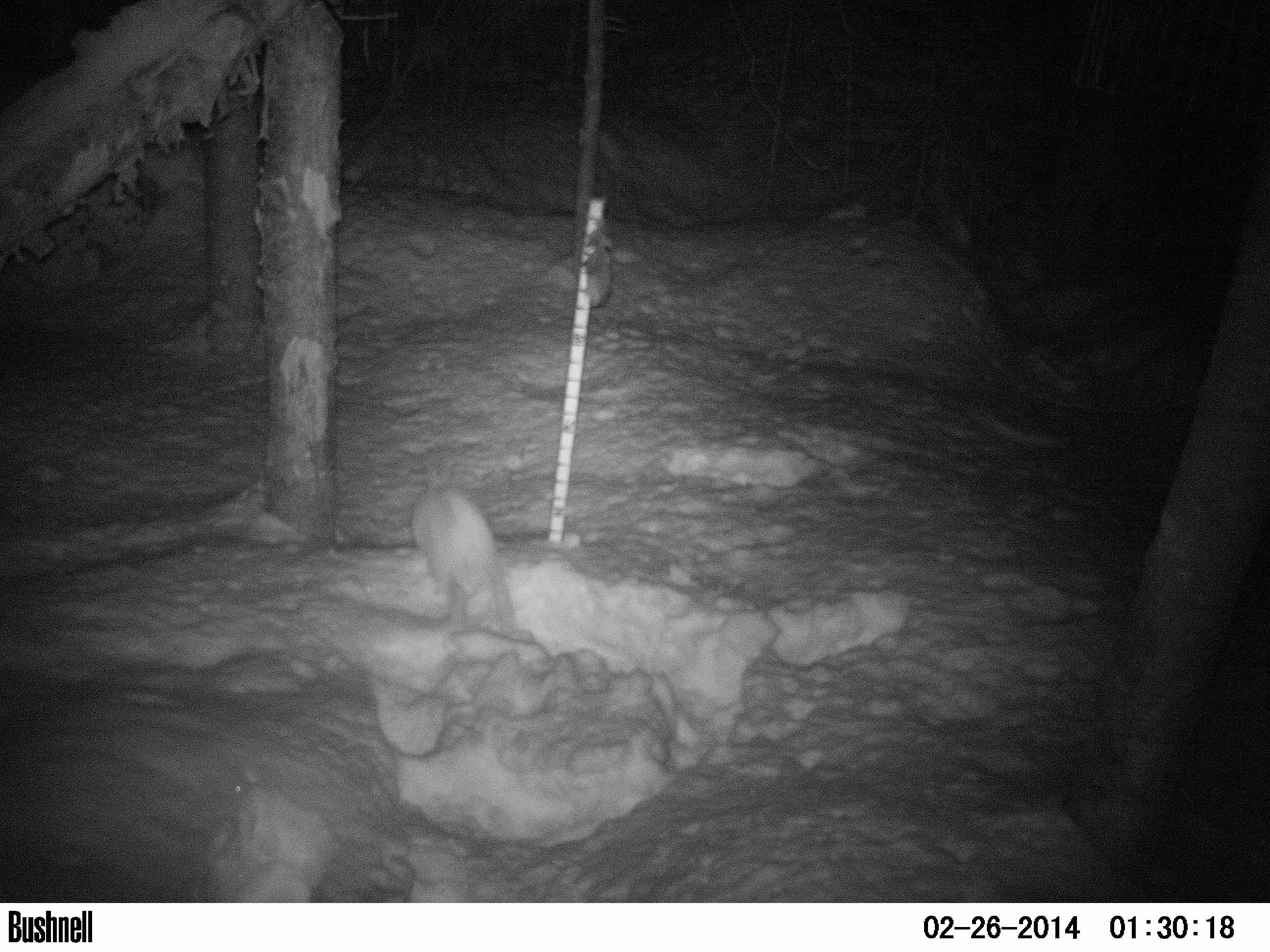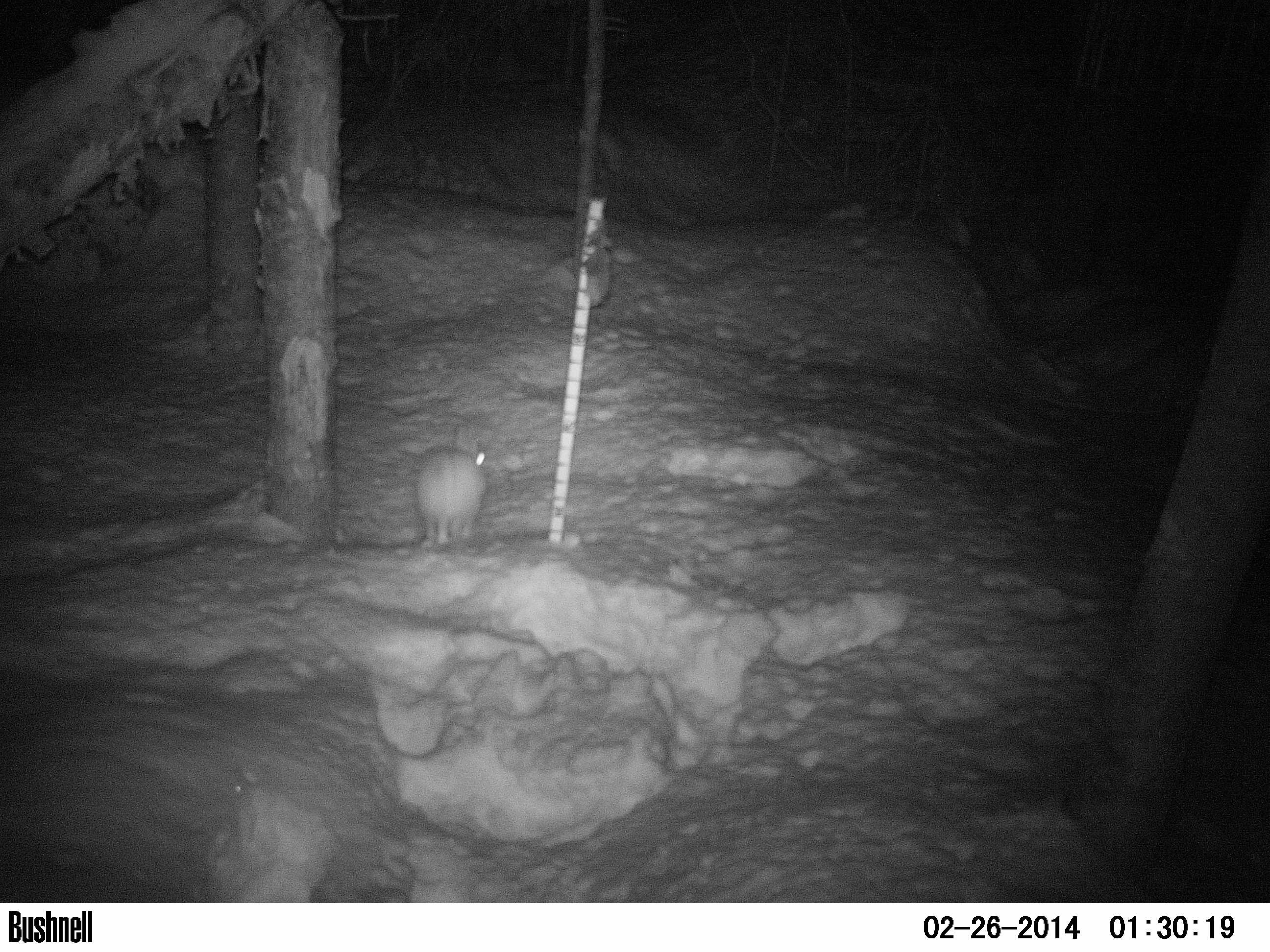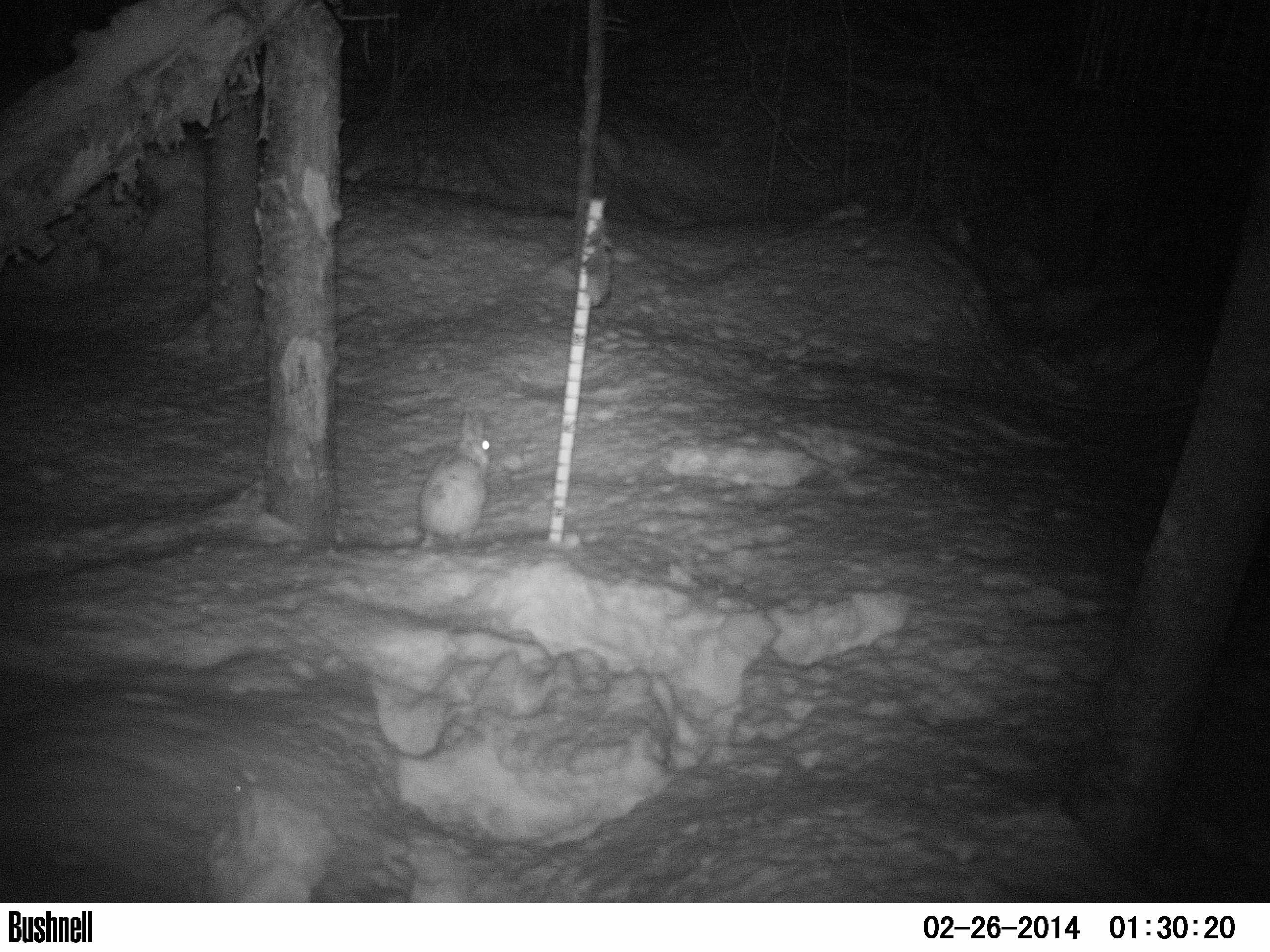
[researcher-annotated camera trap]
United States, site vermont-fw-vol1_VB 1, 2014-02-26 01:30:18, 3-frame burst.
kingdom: Animalia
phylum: Chordata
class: Mammalia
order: Lagomorpha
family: Leporidae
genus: Lepus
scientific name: Lepus americanus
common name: snowshoe hare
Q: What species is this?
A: Snowshoe hare (Lepus americanus).